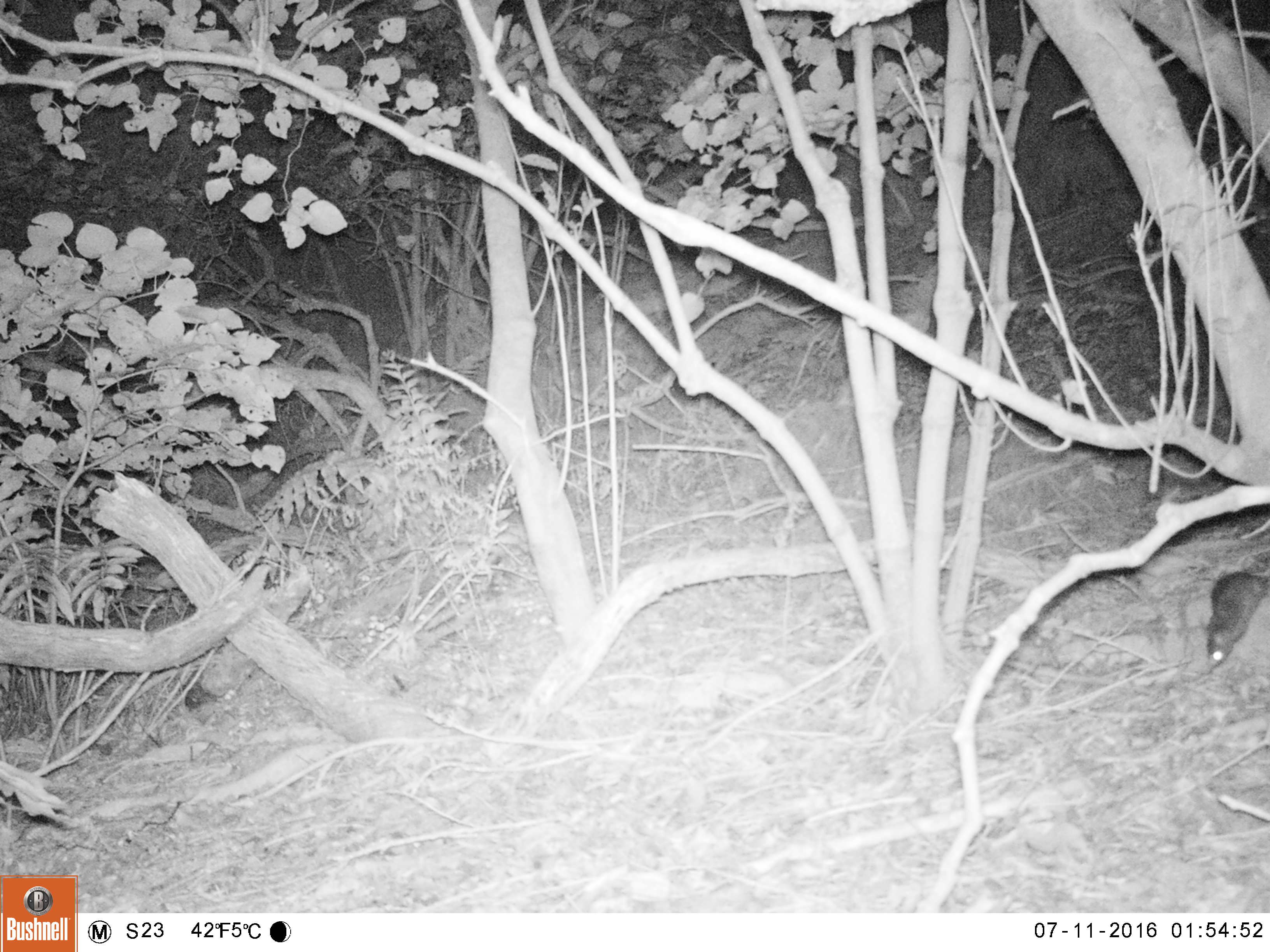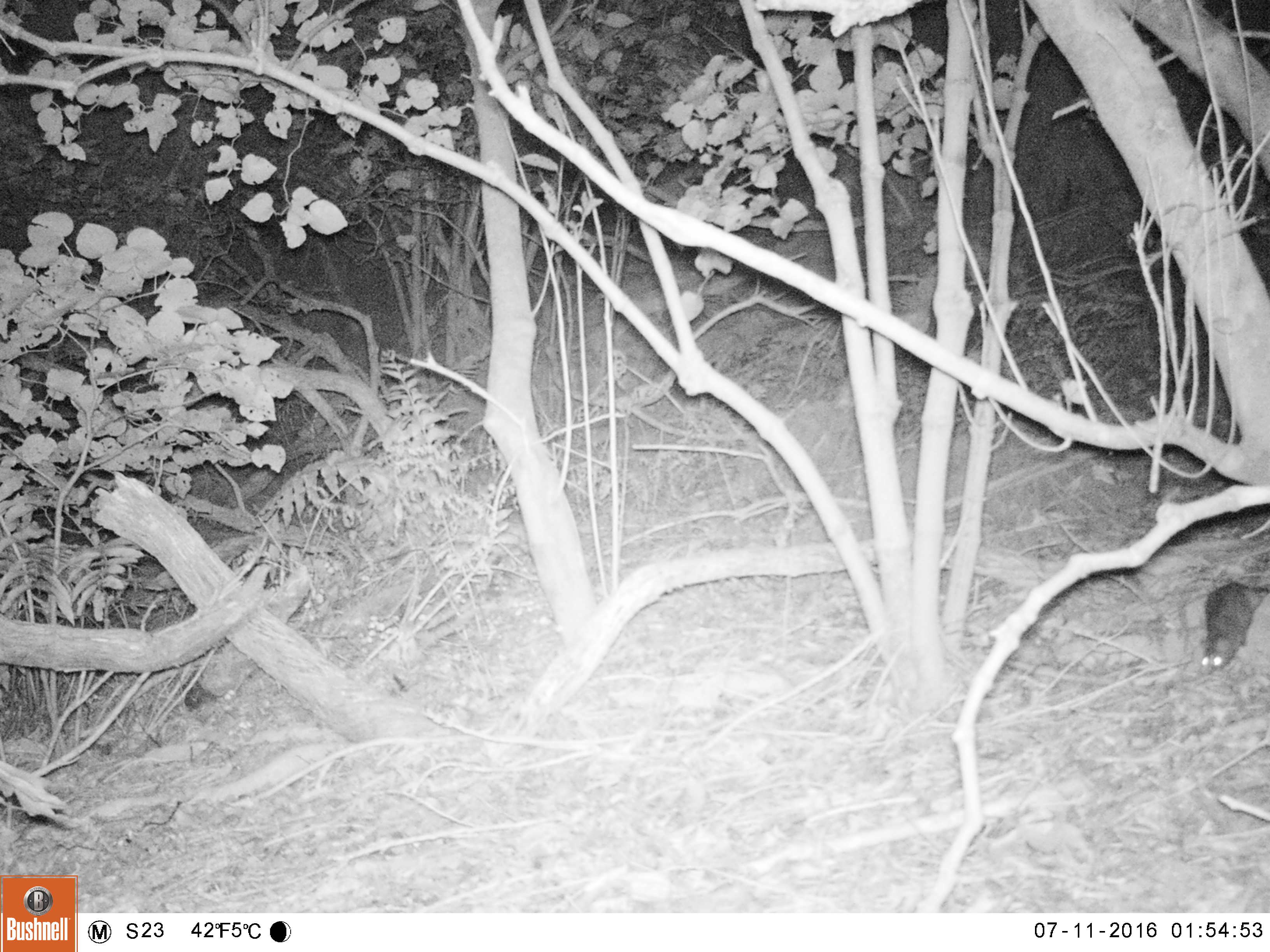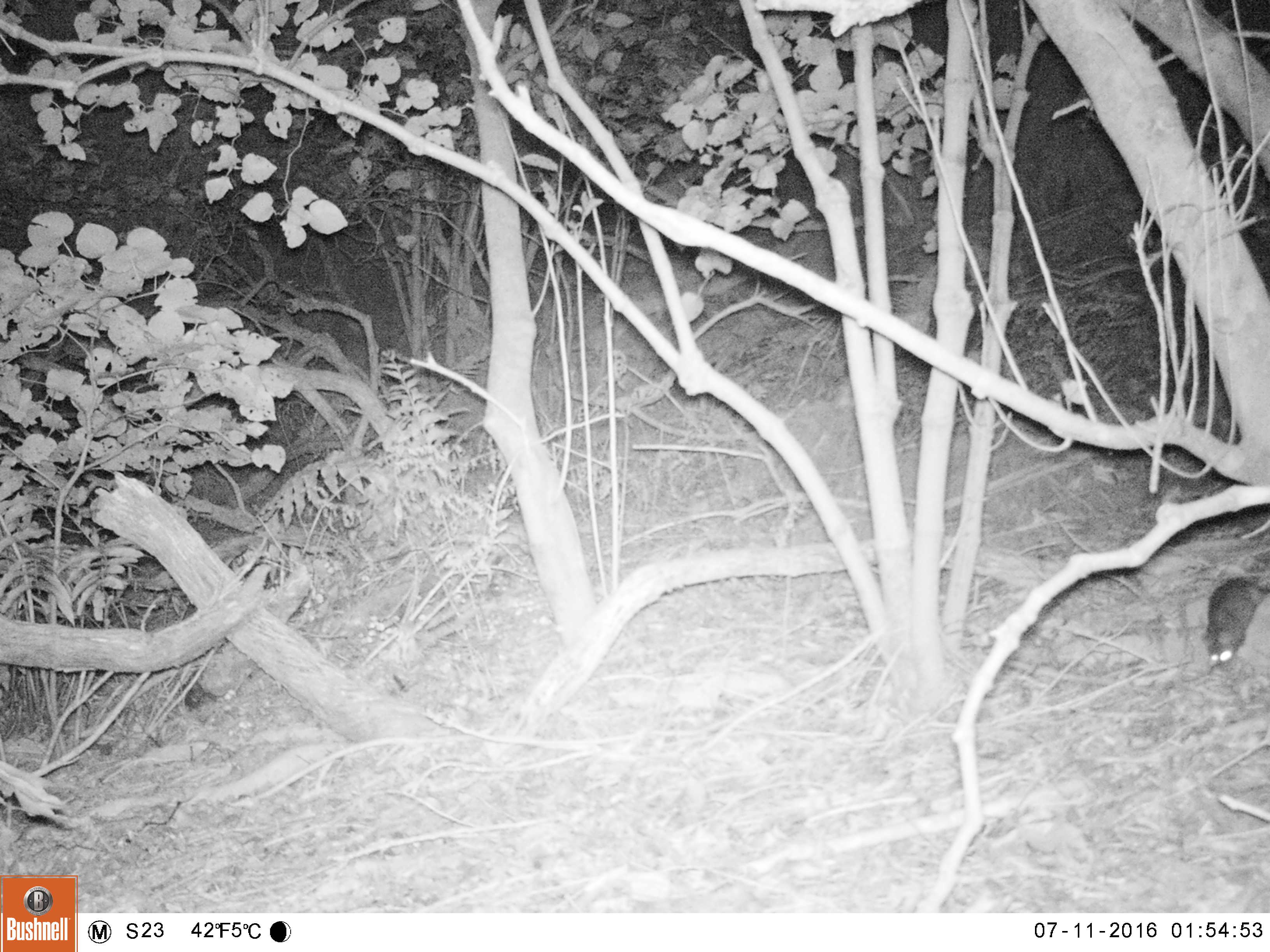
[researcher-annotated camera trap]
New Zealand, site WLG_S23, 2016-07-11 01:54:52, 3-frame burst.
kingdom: Animalia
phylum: Chordata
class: Mammalia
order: Rodentia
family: Muridae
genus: Rattus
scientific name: Rattus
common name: rat